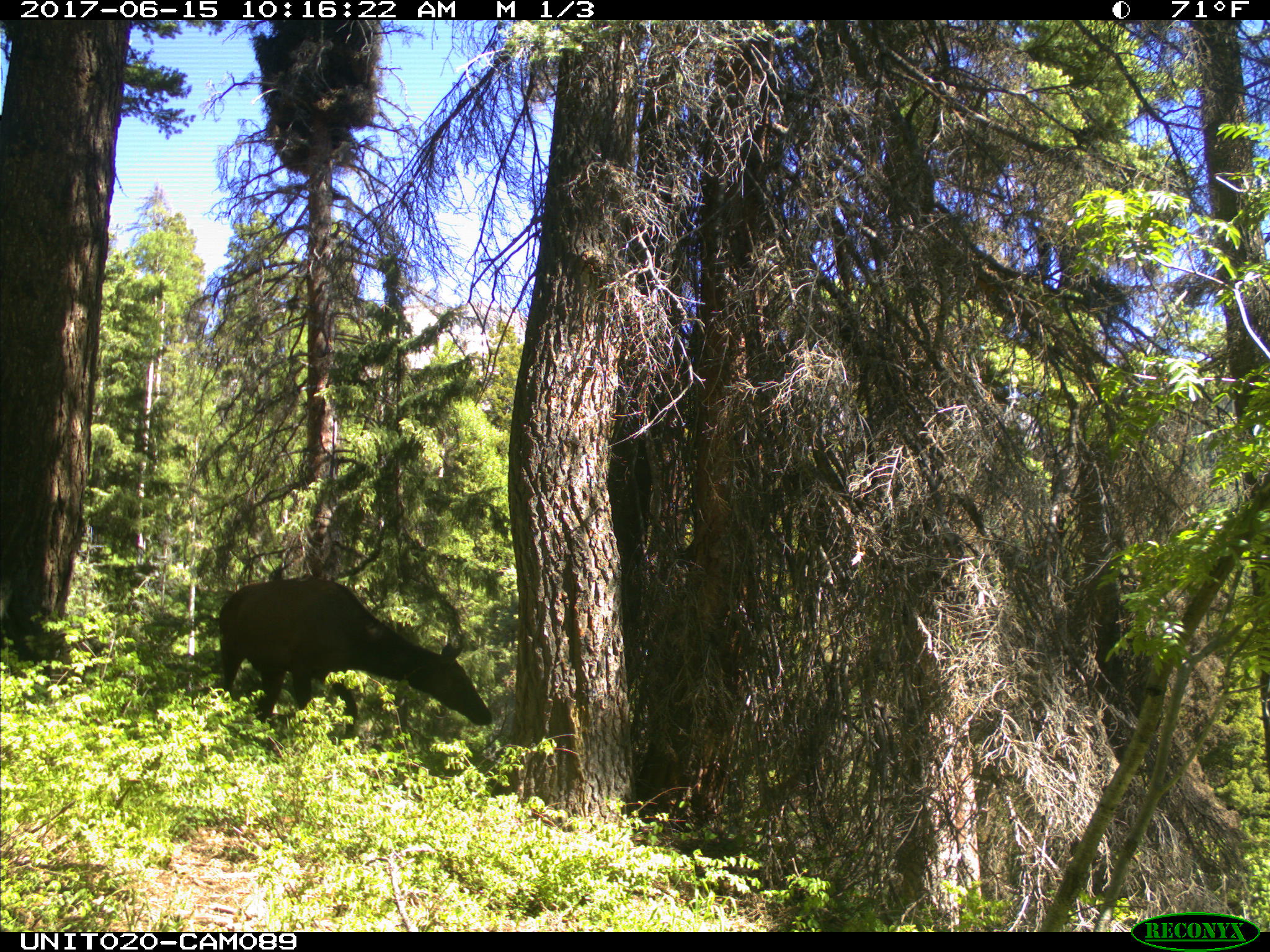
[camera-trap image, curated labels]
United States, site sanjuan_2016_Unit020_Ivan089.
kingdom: Animalia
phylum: Chordata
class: Mammalia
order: Artiodactyla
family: Cervidae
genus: Cervus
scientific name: Cervus elaphus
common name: red deer